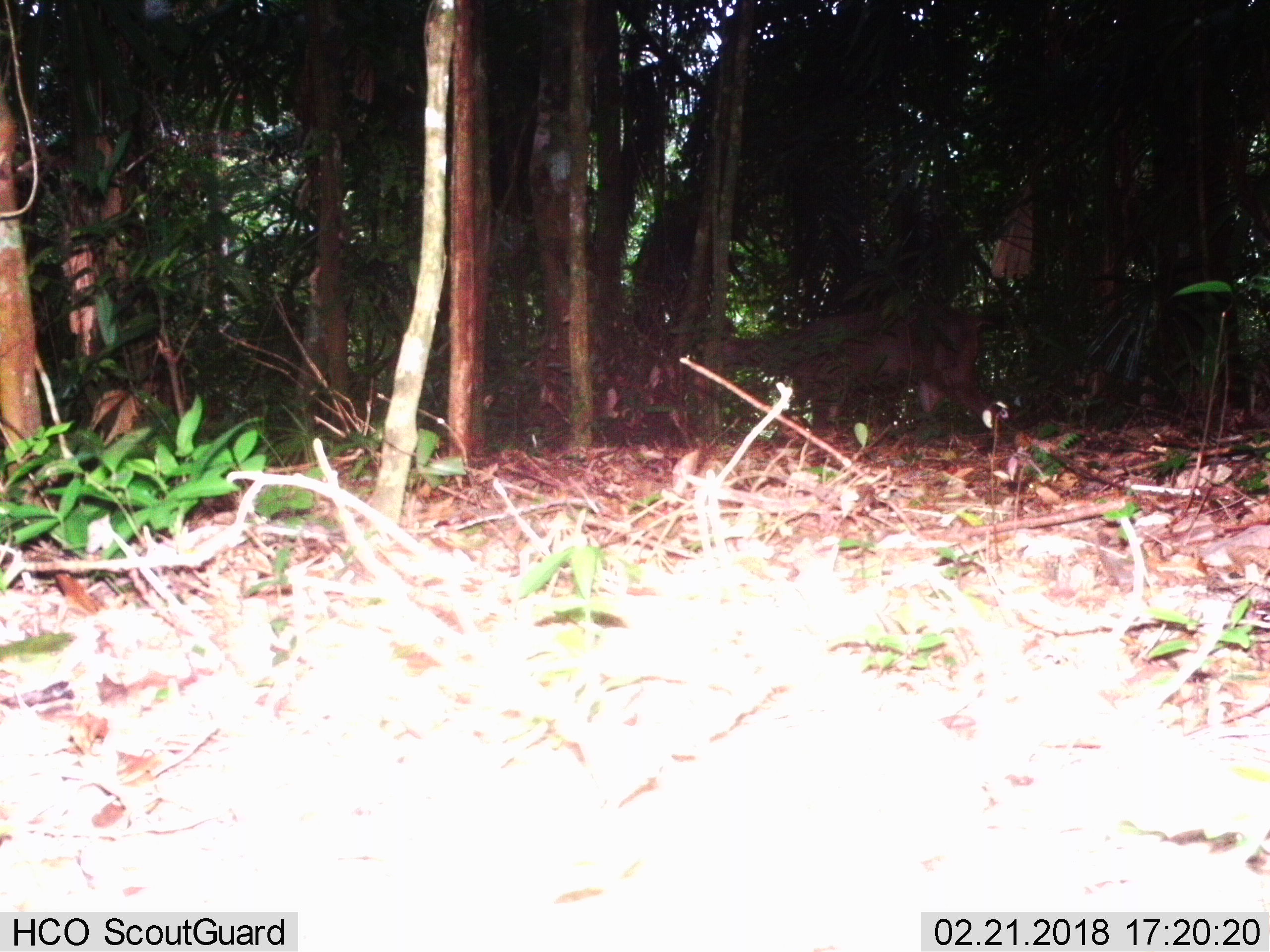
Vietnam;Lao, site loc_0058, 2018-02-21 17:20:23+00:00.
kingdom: Animalia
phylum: Chordata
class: Mammalia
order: Artiodactyla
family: Cervidae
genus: Rusa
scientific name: Rusa unicolor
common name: sambar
Sambar (Rusa unicolor). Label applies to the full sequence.